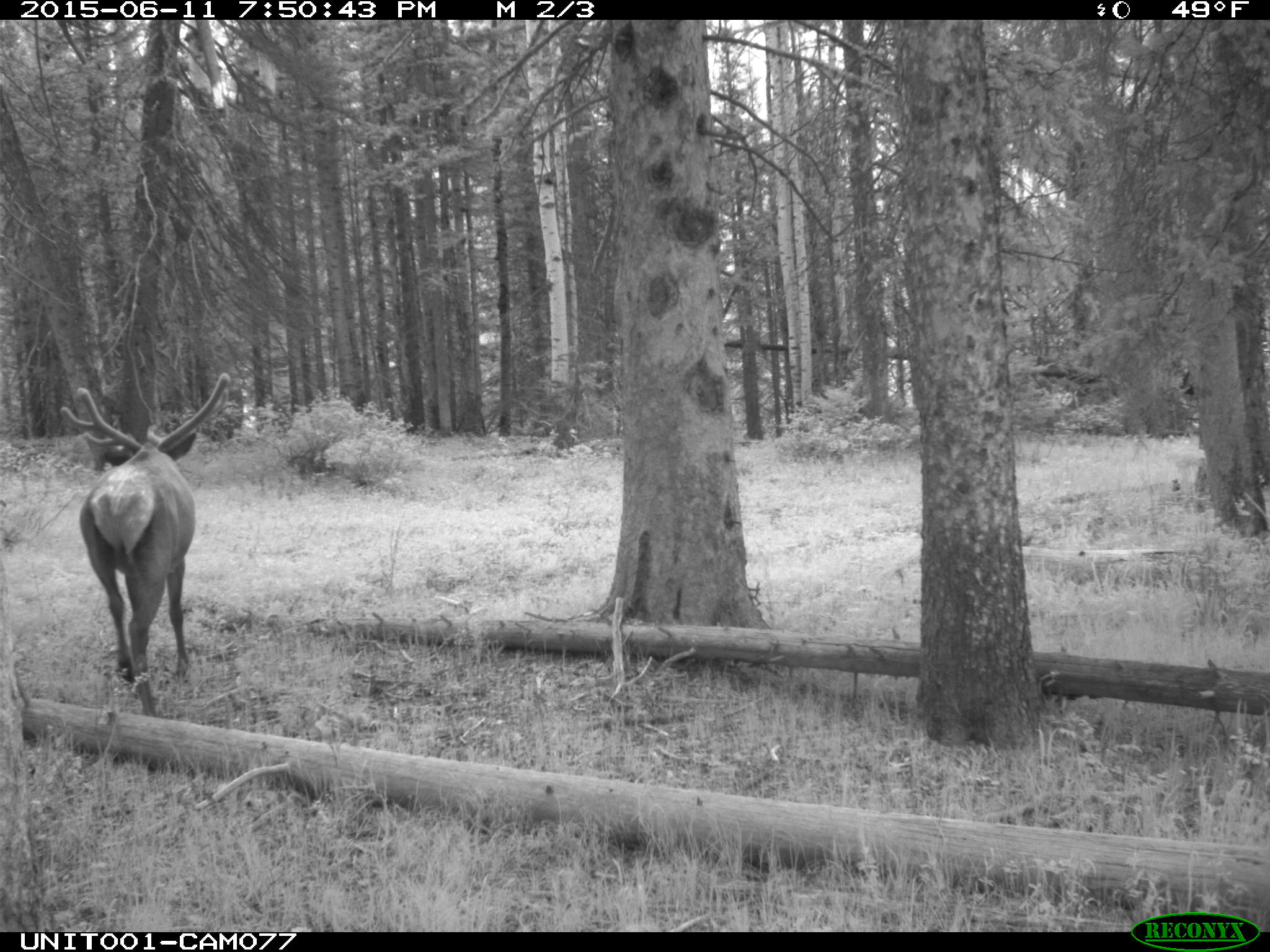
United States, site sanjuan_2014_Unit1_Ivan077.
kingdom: Animalia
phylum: Chordata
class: Mammalia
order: Artiodactyla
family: Cervidae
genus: Cervus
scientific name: Cervus elaphus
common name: red deer